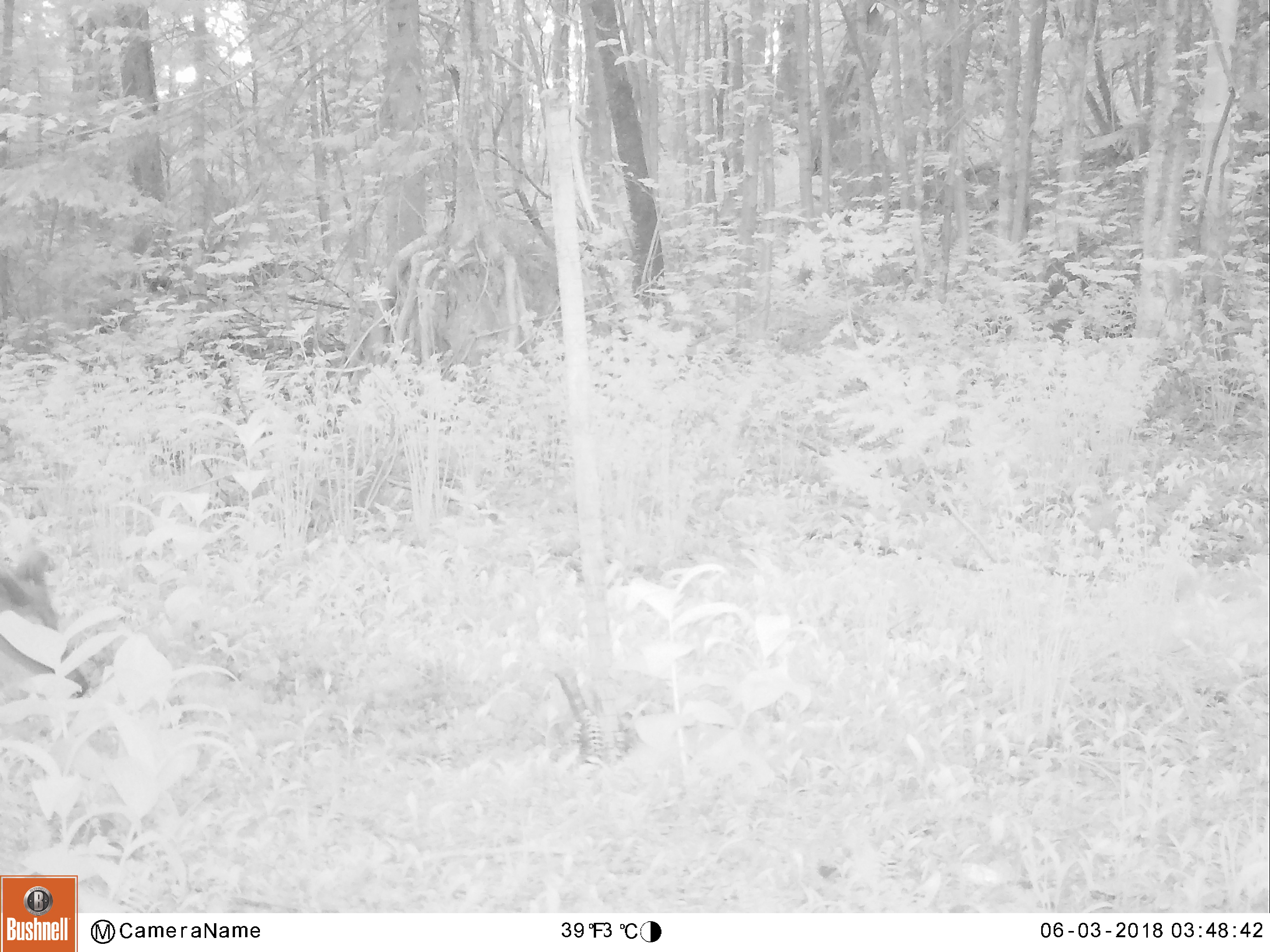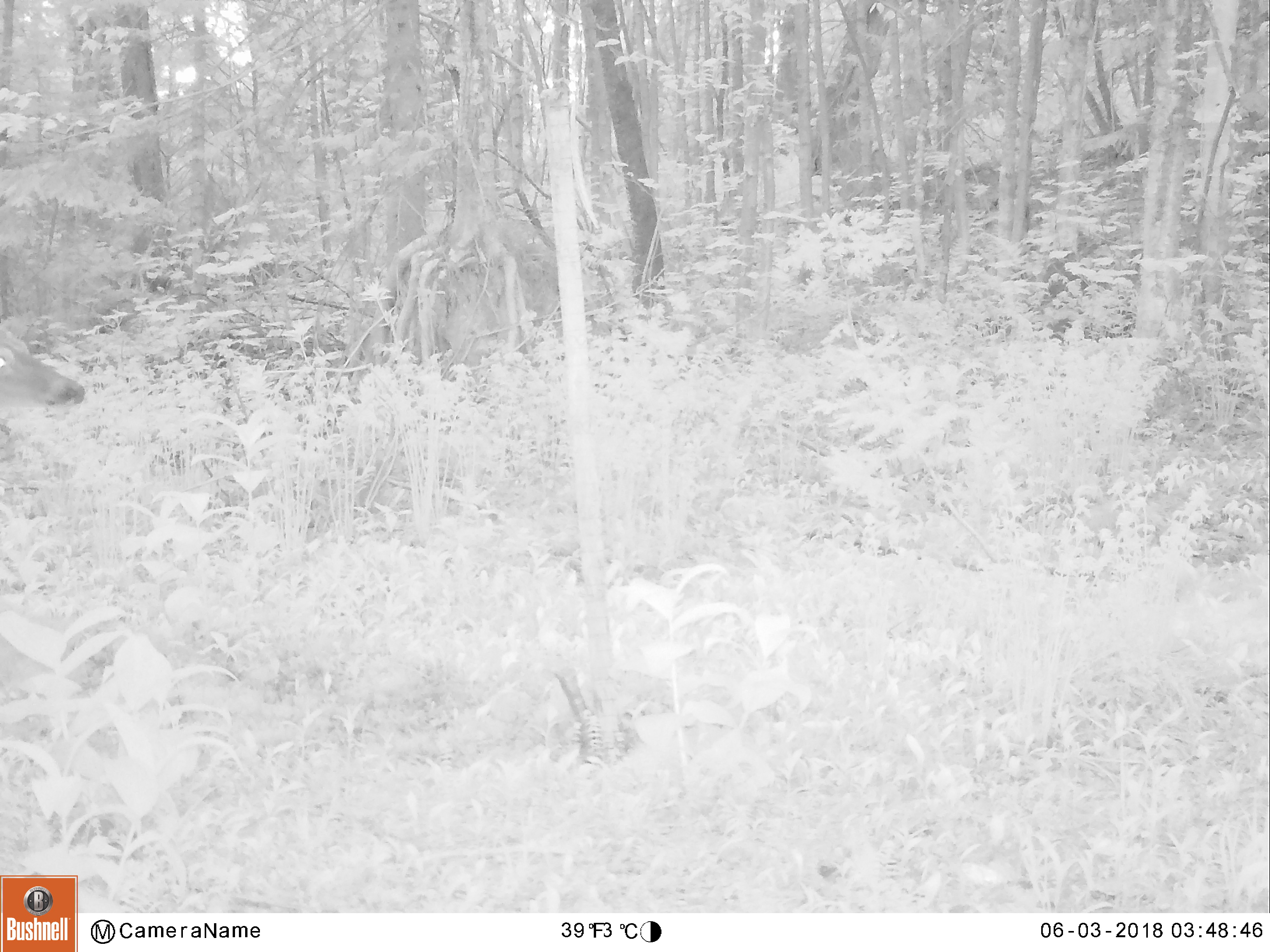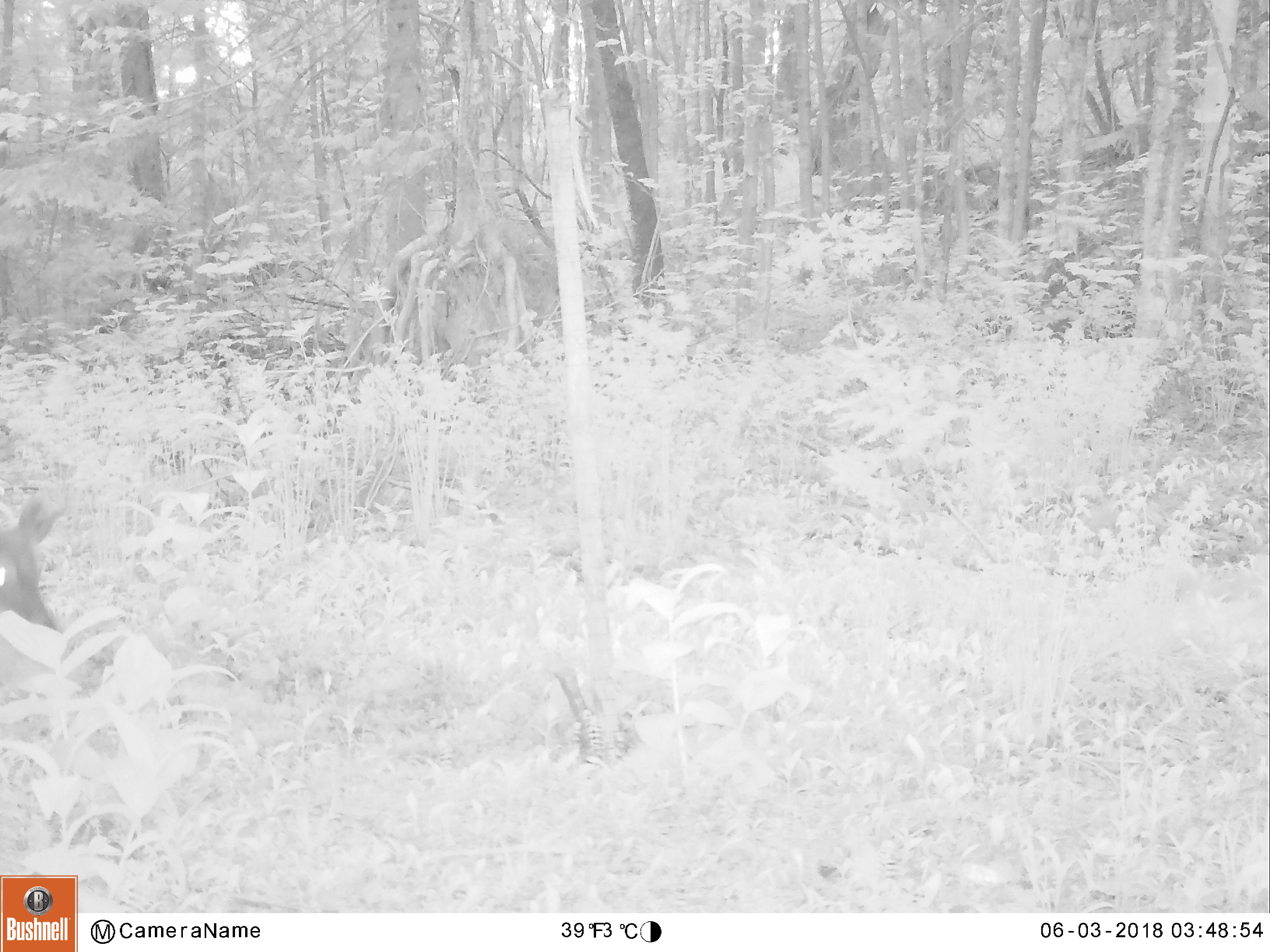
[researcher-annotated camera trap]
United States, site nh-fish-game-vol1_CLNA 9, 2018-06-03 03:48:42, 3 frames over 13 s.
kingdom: Animalia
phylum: Chordata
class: Mammalia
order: Artiodactyla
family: Cervidae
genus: Odocoileus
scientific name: Odocoileus virginianus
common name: white-tailed deer